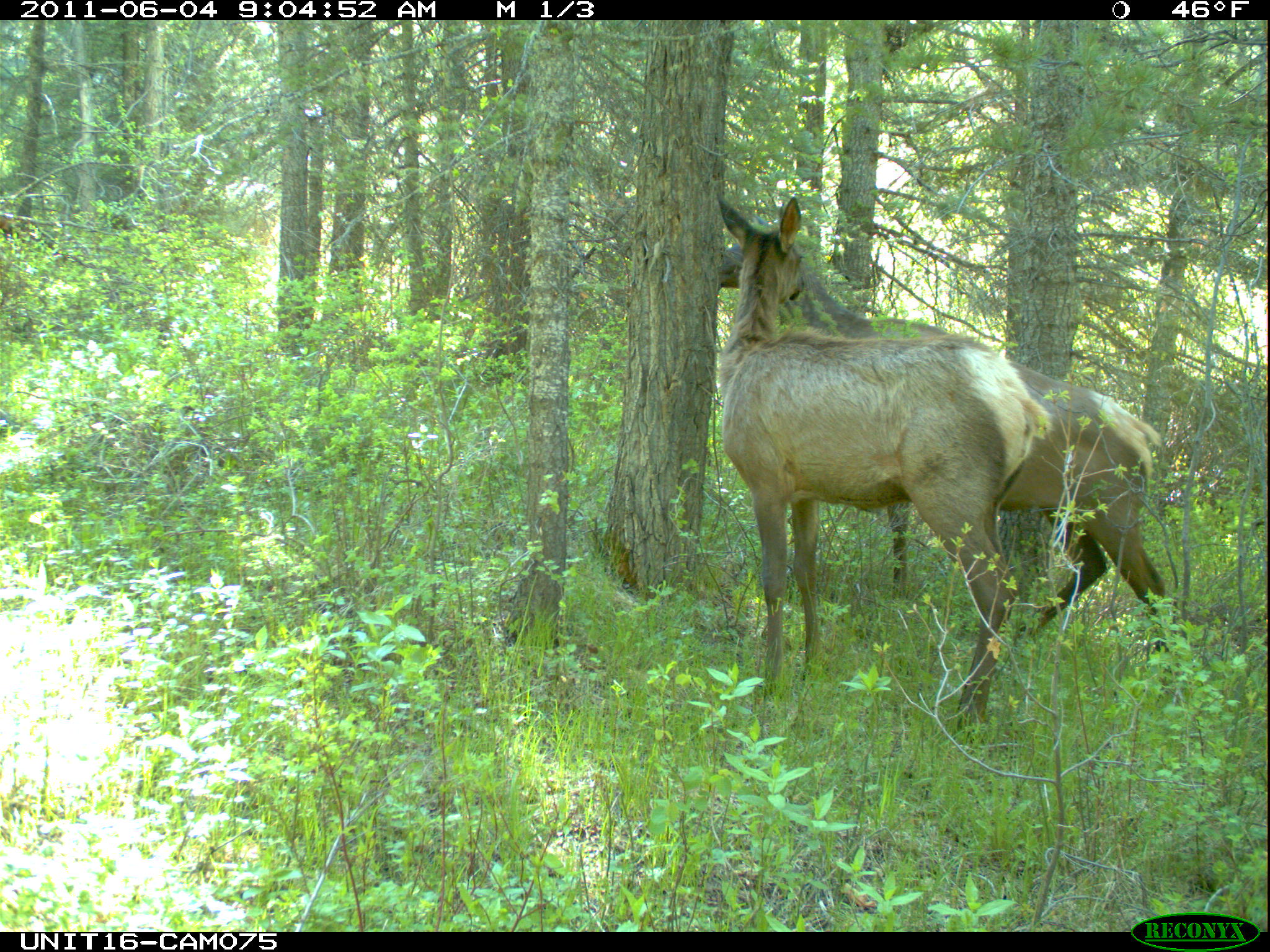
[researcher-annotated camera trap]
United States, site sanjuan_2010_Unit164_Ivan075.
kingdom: Animalia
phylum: Chordata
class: Mammalia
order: Artiodactyla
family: Cervidae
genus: Cervus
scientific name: Cervus elaphus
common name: red deer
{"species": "Cervus elaphus (red deer)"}